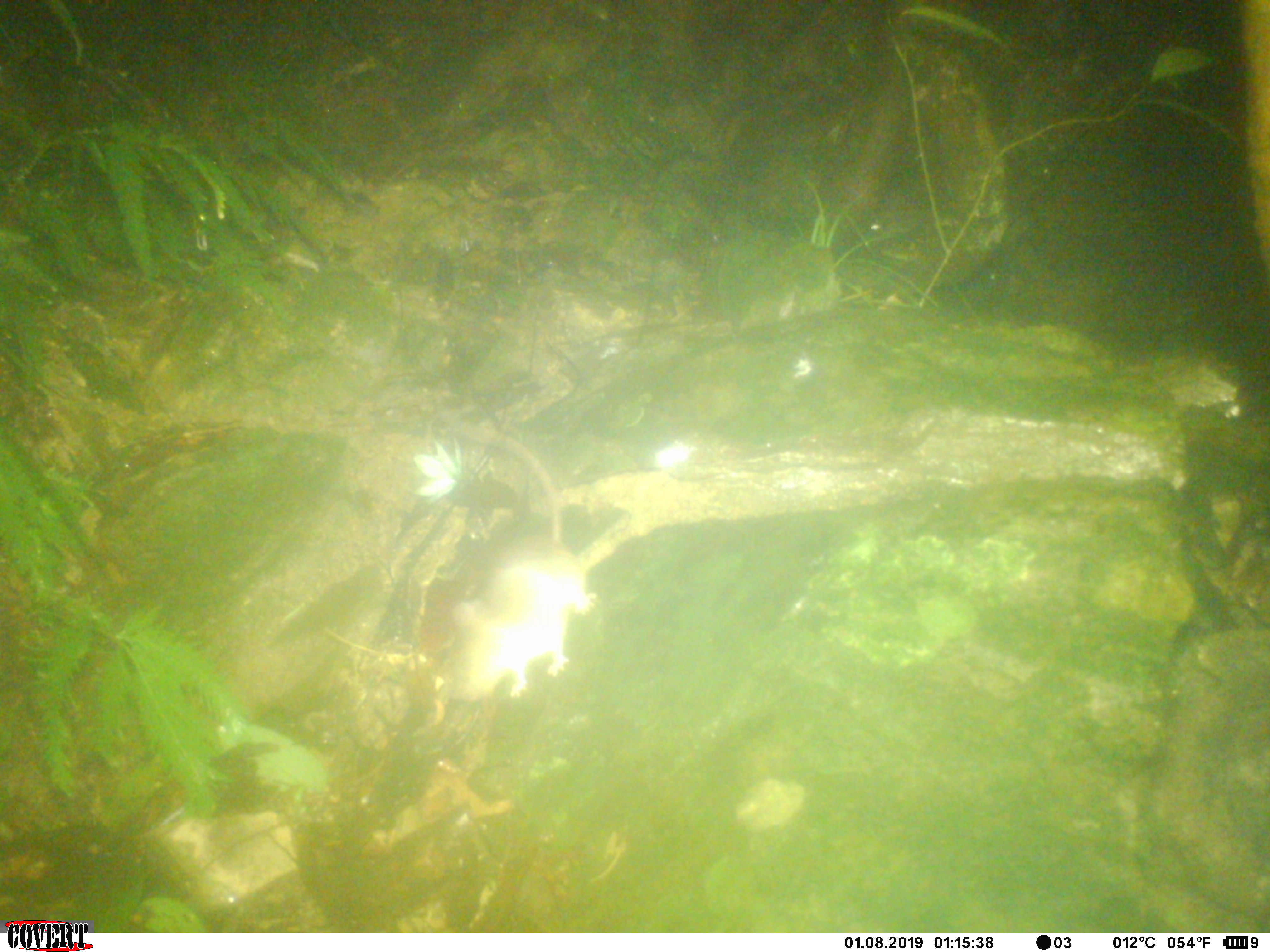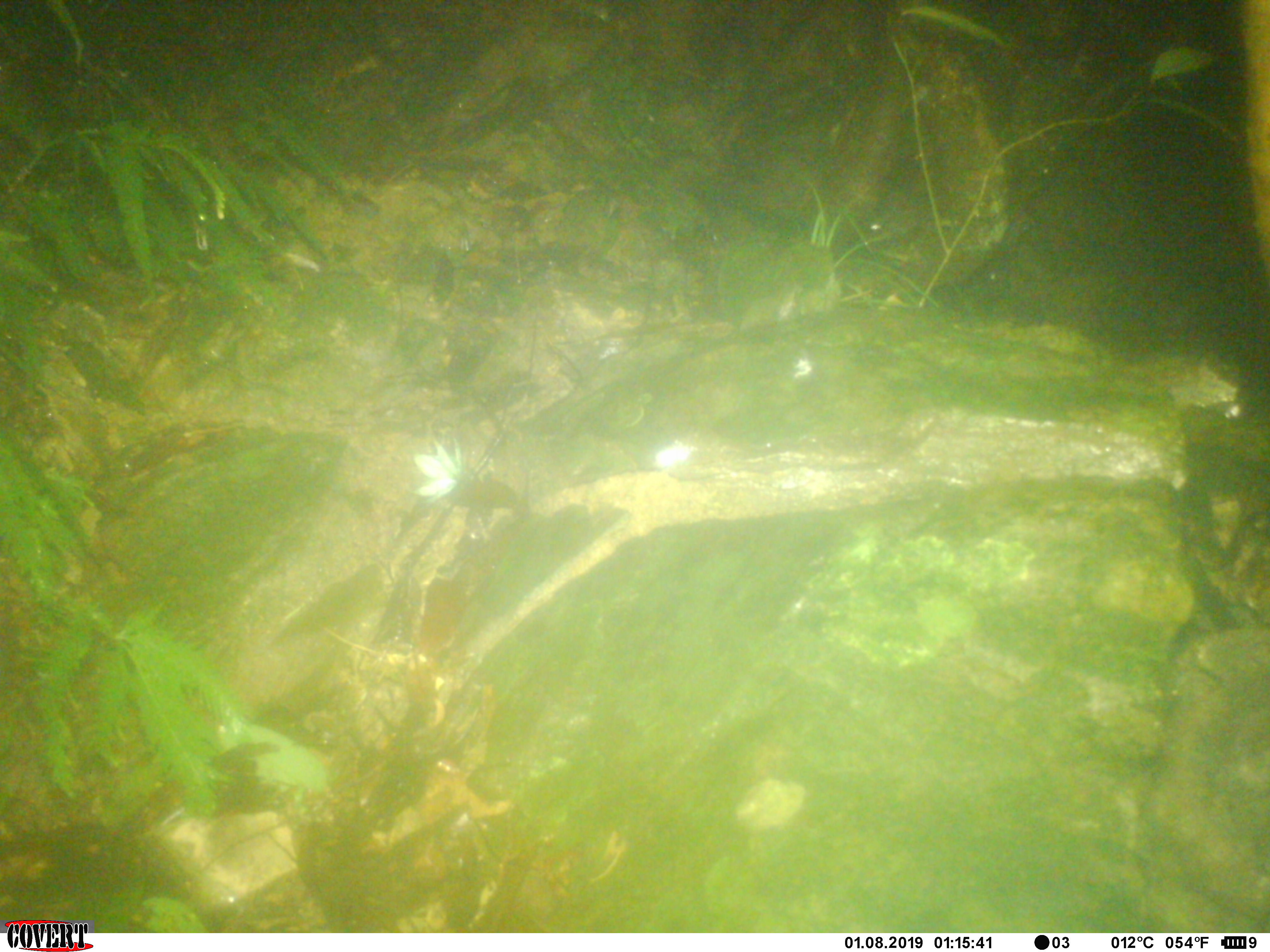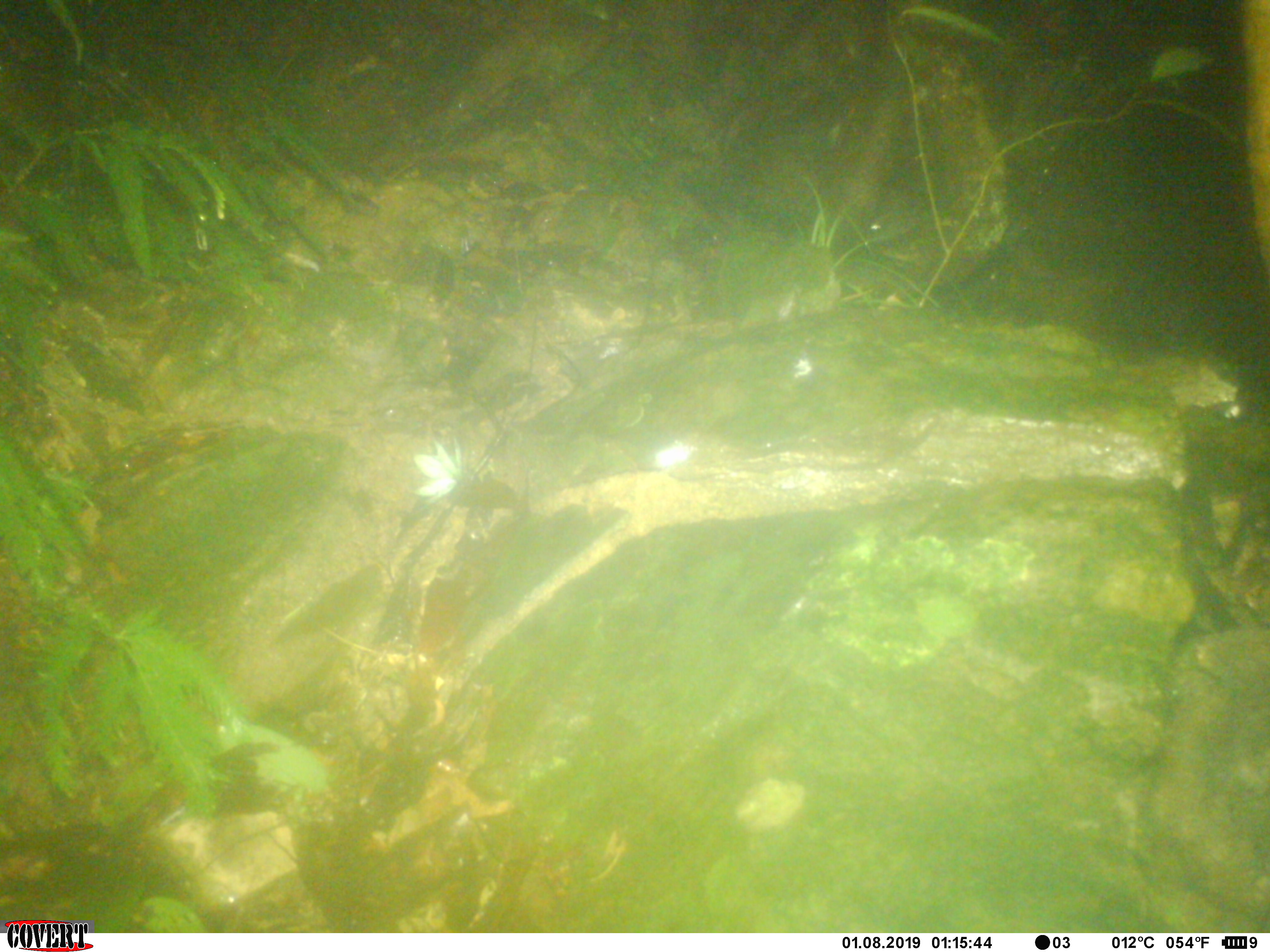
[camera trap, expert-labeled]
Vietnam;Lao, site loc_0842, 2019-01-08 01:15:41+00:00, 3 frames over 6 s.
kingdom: Animalia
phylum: Chordata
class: Mammalia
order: Rodentia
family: Muridae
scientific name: Muridae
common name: old-world mice and rats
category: unidentified murid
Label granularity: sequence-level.